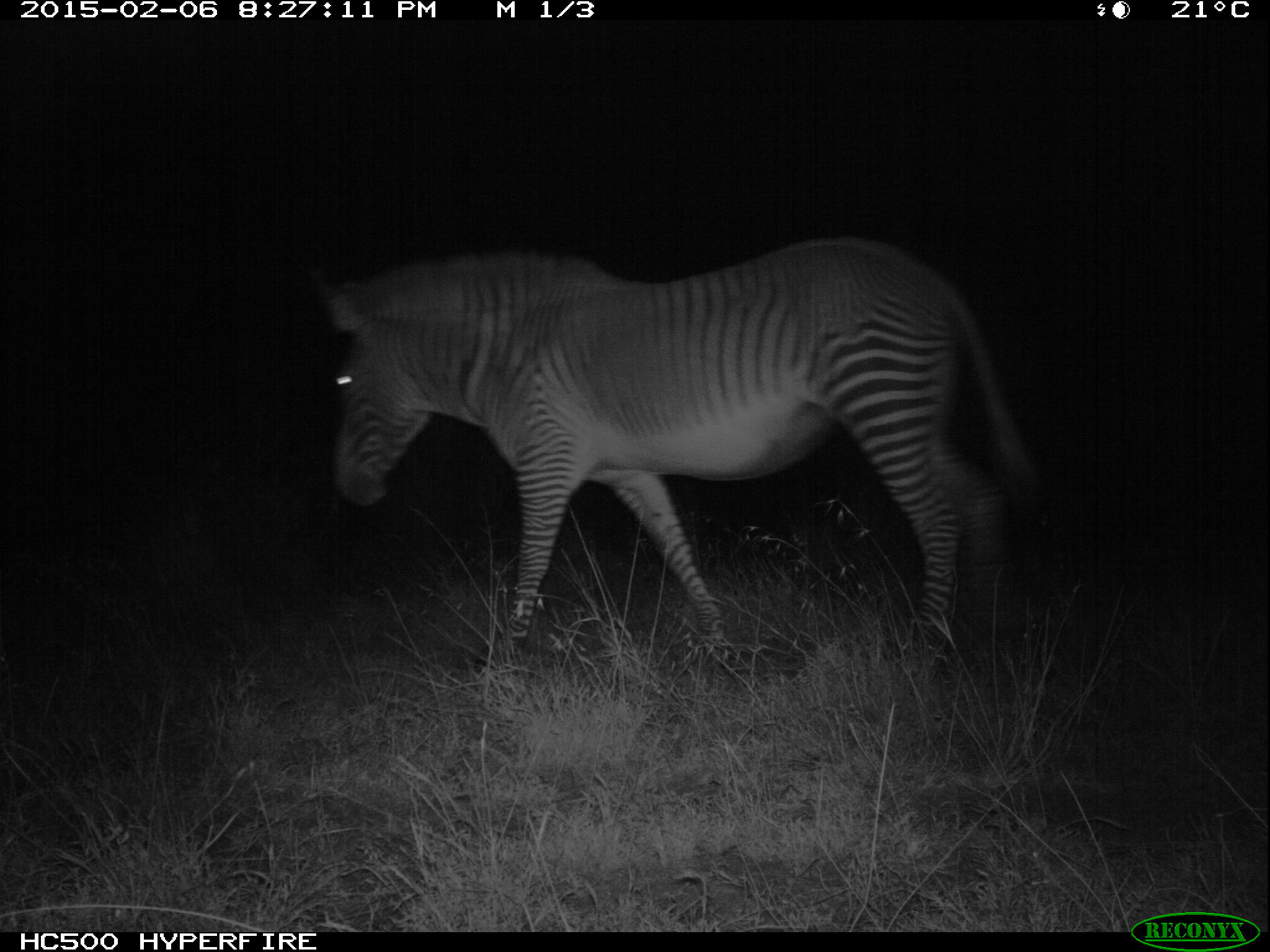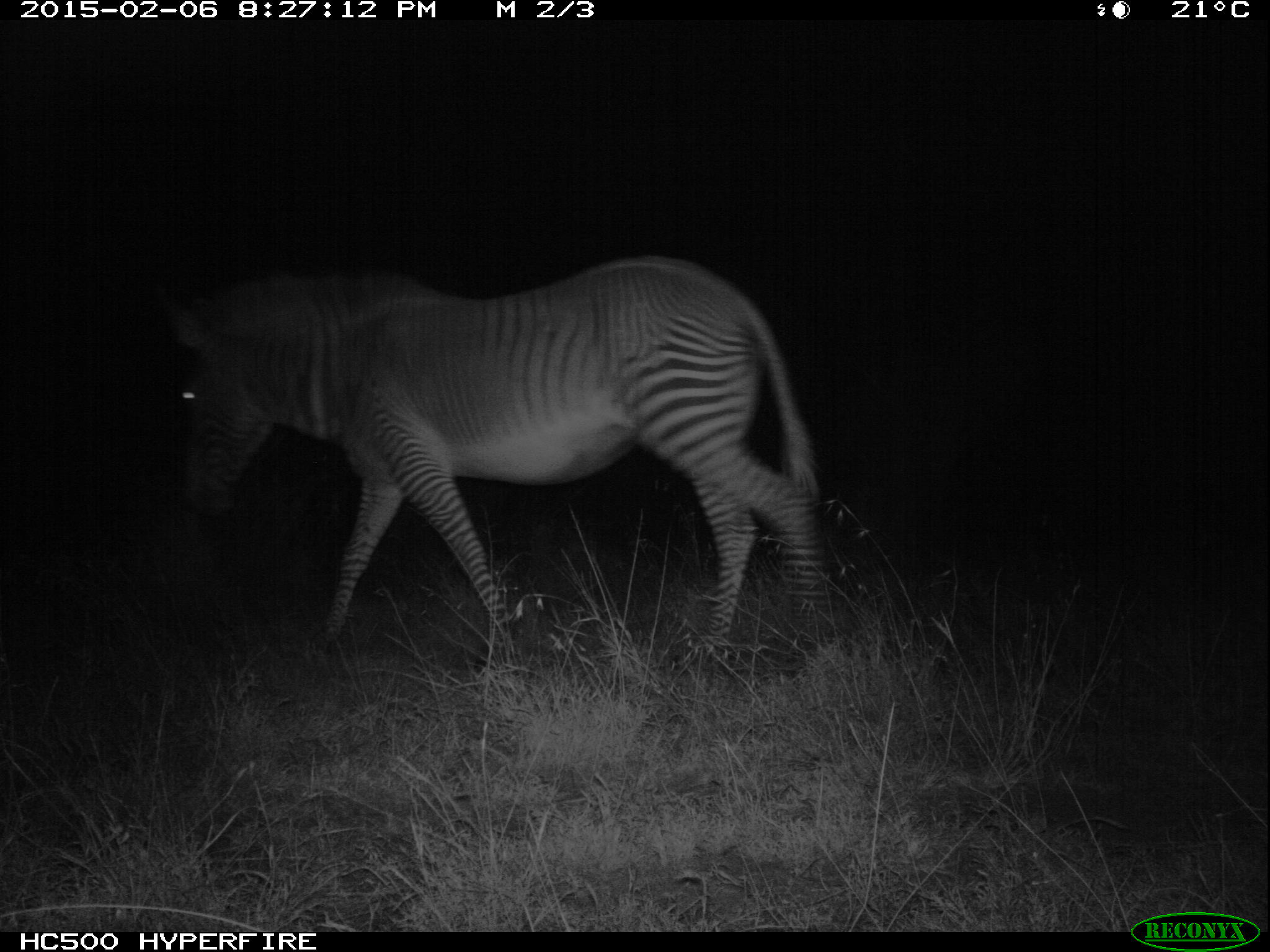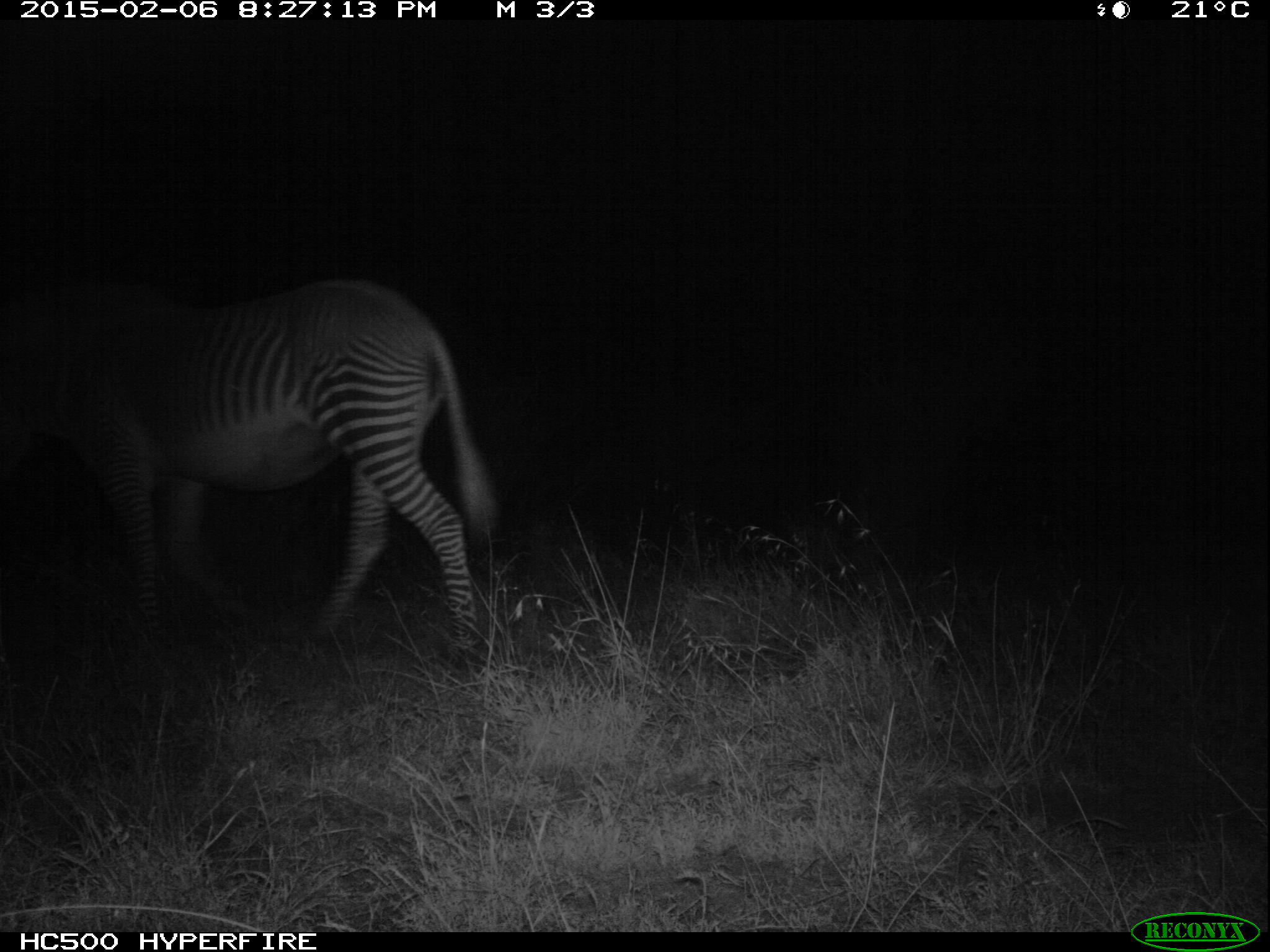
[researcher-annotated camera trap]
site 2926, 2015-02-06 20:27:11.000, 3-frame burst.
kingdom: Animalia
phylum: Chordata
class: Mammalia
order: Perissodactyla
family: Equidae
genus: Equus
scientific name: Equus grevyi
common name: grévy's zebra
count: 1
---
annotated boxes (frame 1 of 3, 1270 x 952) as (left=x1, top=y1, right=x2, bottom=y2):
equus grevyi: (left=303, top=234, right=1051, bottom=684)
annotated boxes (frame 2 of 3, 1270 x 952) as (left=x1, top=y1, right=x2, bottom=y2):
equus grevyi: (left=148, top=249, right=842, bottom=660)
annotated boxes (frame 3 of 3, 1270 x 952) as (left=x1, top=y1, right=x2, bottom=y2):
equus grevyi: (left=0, top=277, right=501, bottom=649)